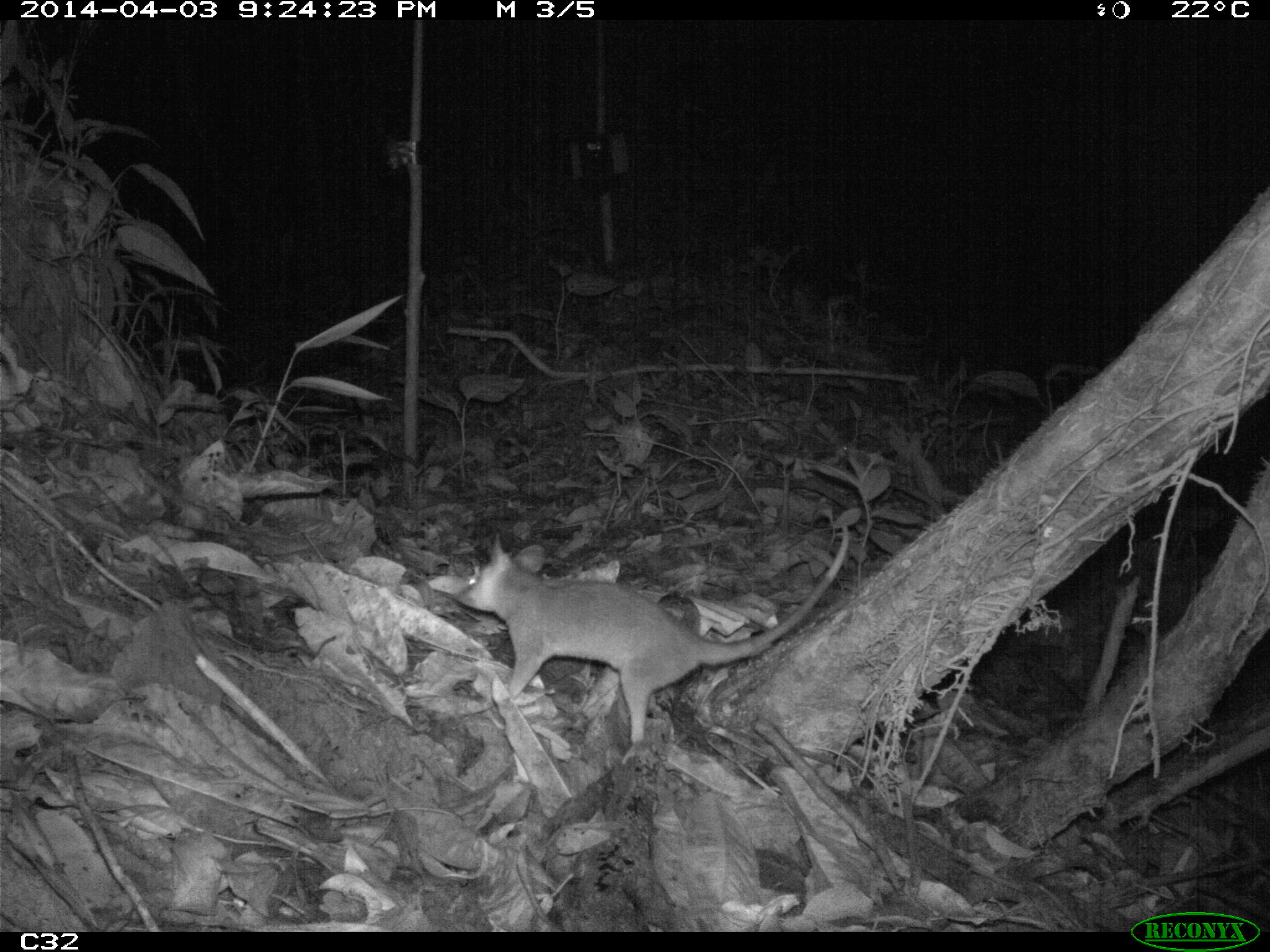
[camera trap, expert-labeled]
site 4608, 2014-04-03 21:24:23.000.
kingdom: Animalia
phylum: Chordata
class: Mammalia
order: Didelphimorphia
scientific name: Didelphimorphia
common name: opossum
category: unknown opossum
Unknown opossum (opossum) (Didelphimorphia), count 1, age adult, sex female.